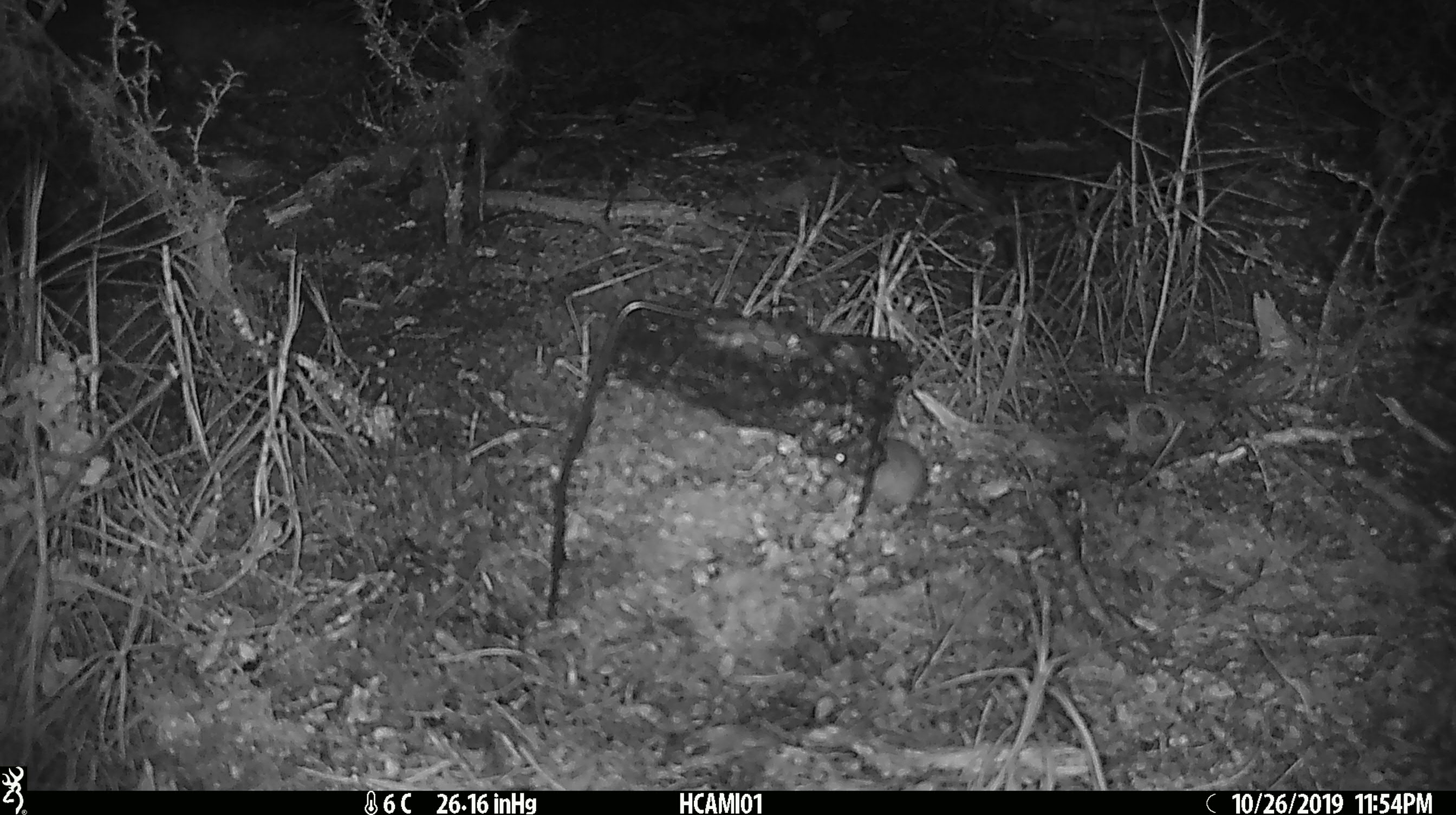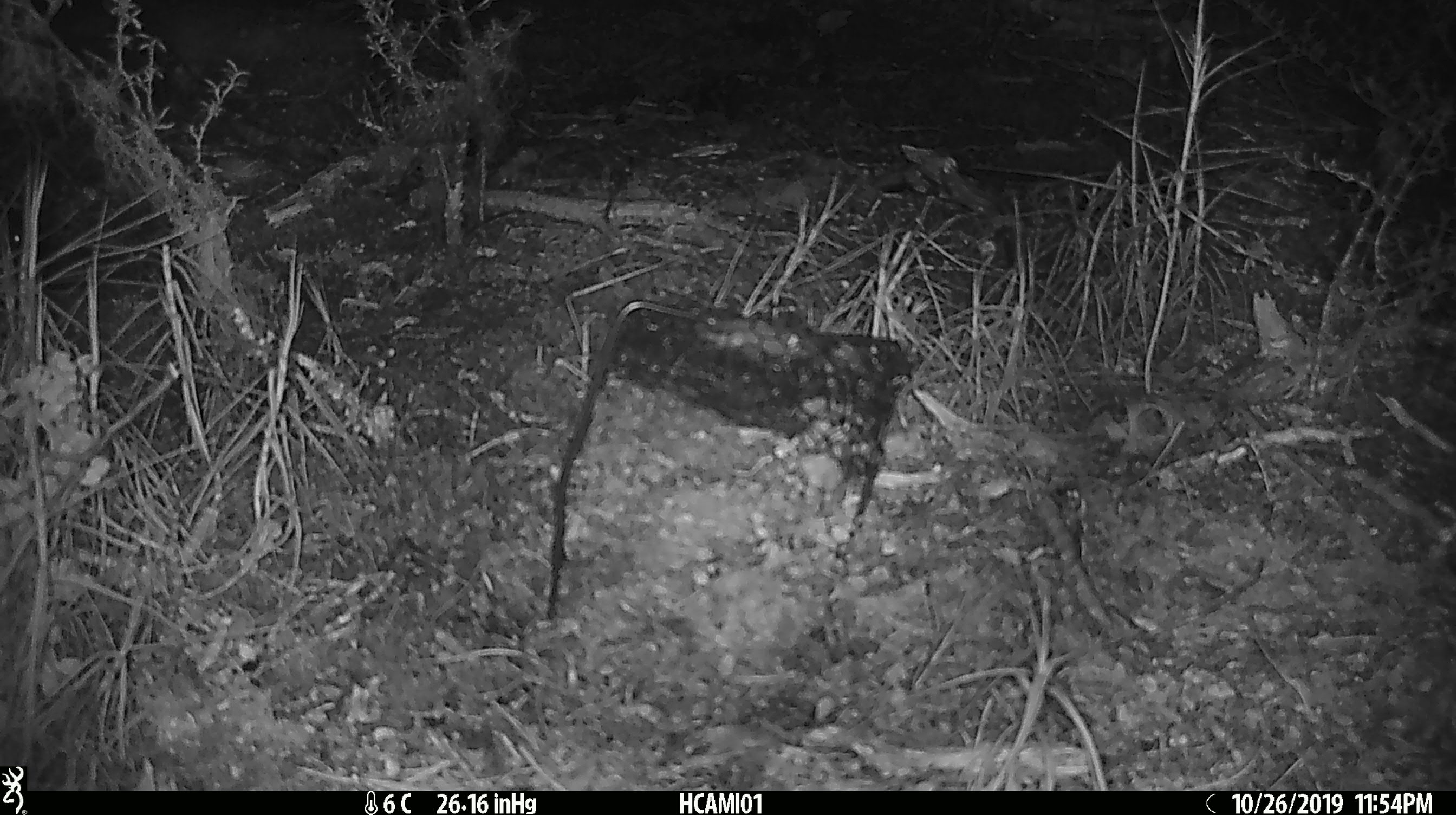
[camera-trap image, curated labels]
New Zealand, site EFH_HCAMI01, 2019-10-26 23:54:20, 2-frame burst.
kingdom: Animalia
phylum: Chordata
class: Mammalia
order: Rodentia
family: Muridae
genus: Mus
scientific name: Mus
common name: mouse